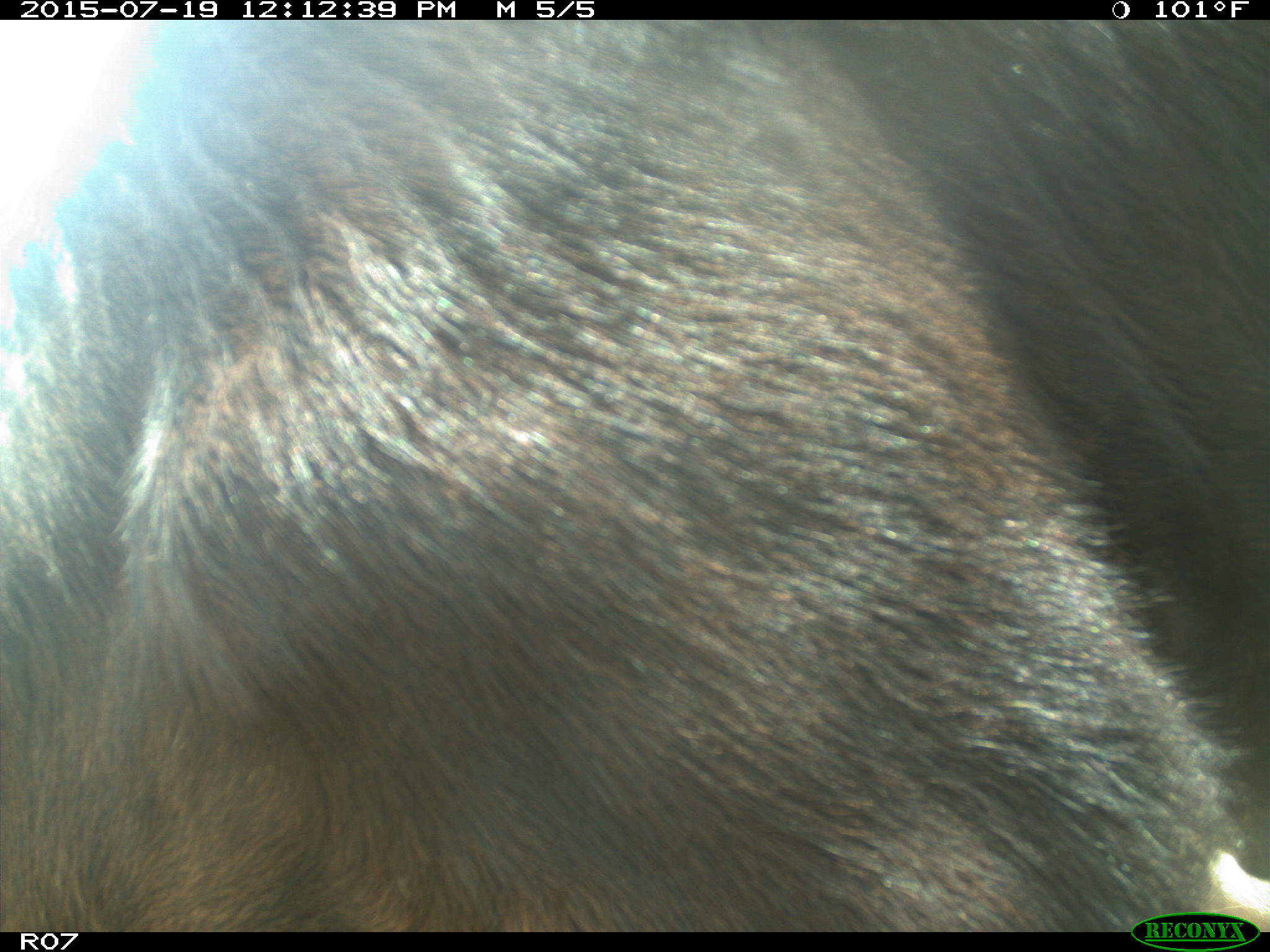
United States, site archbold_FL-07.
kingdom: Animalia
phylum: Chordata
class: Mammalia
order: Artiodactyla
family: Bovidae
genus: Bos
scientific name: Bos taurus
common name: domestic cow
Bos taurus (domestic cow).